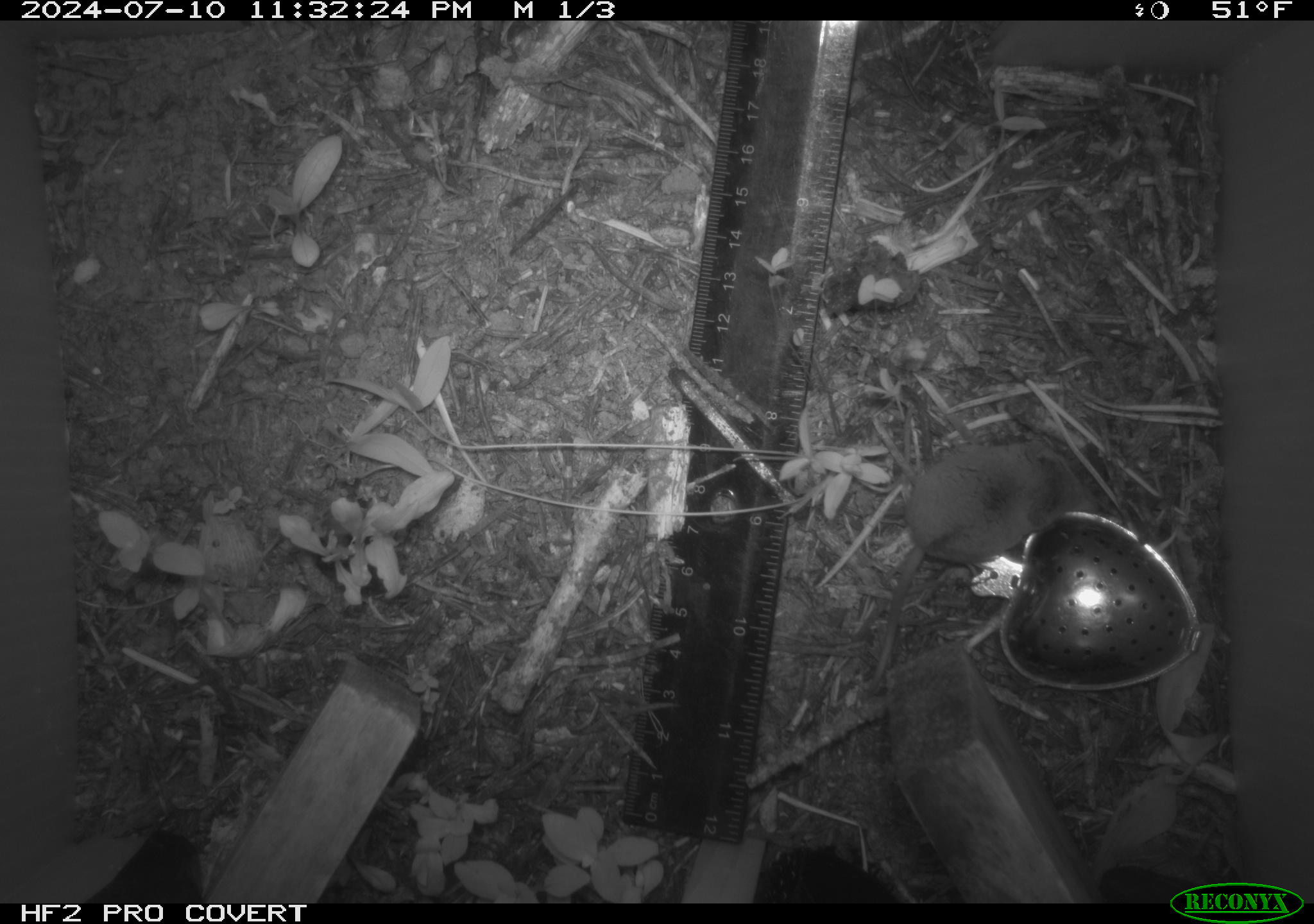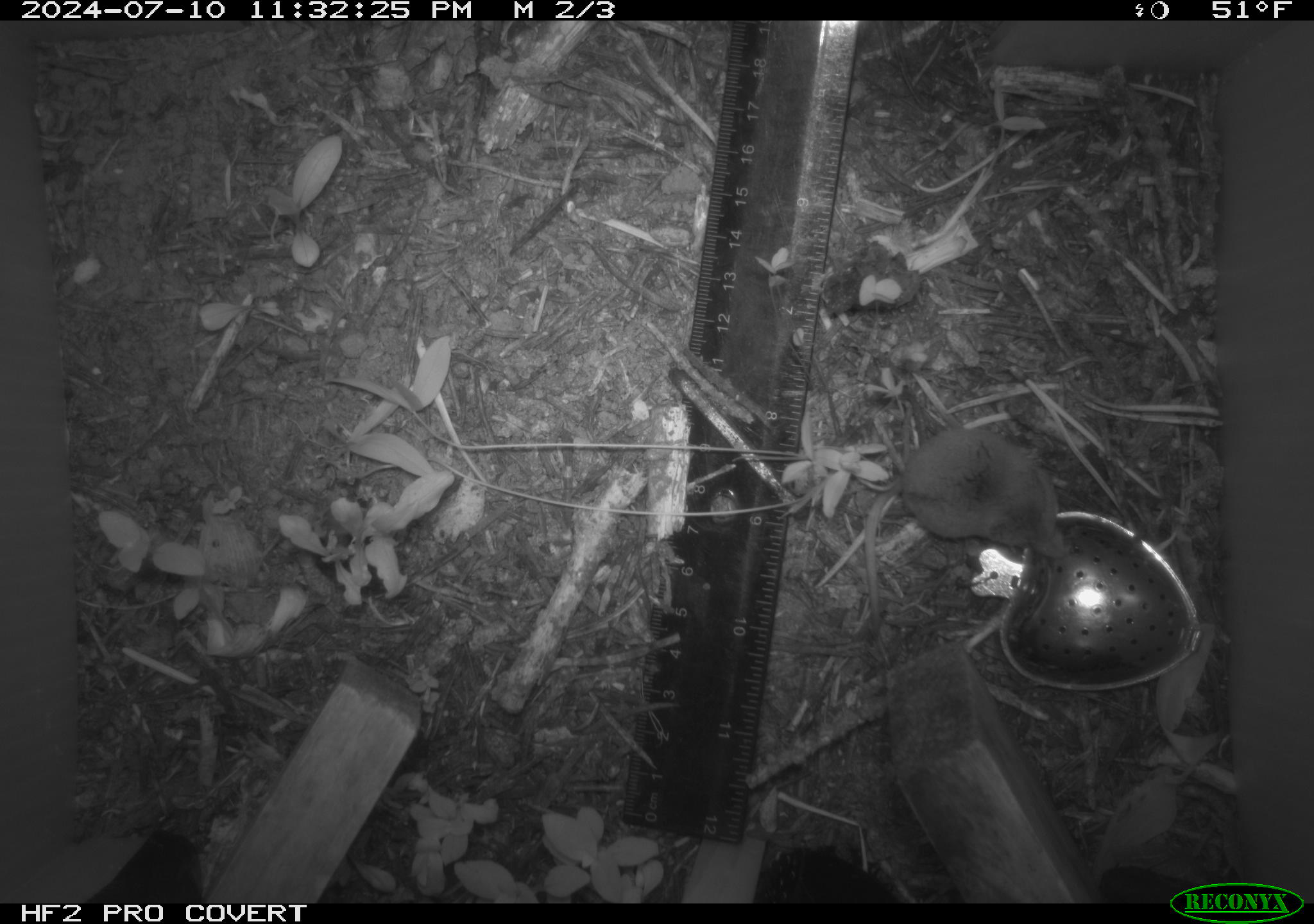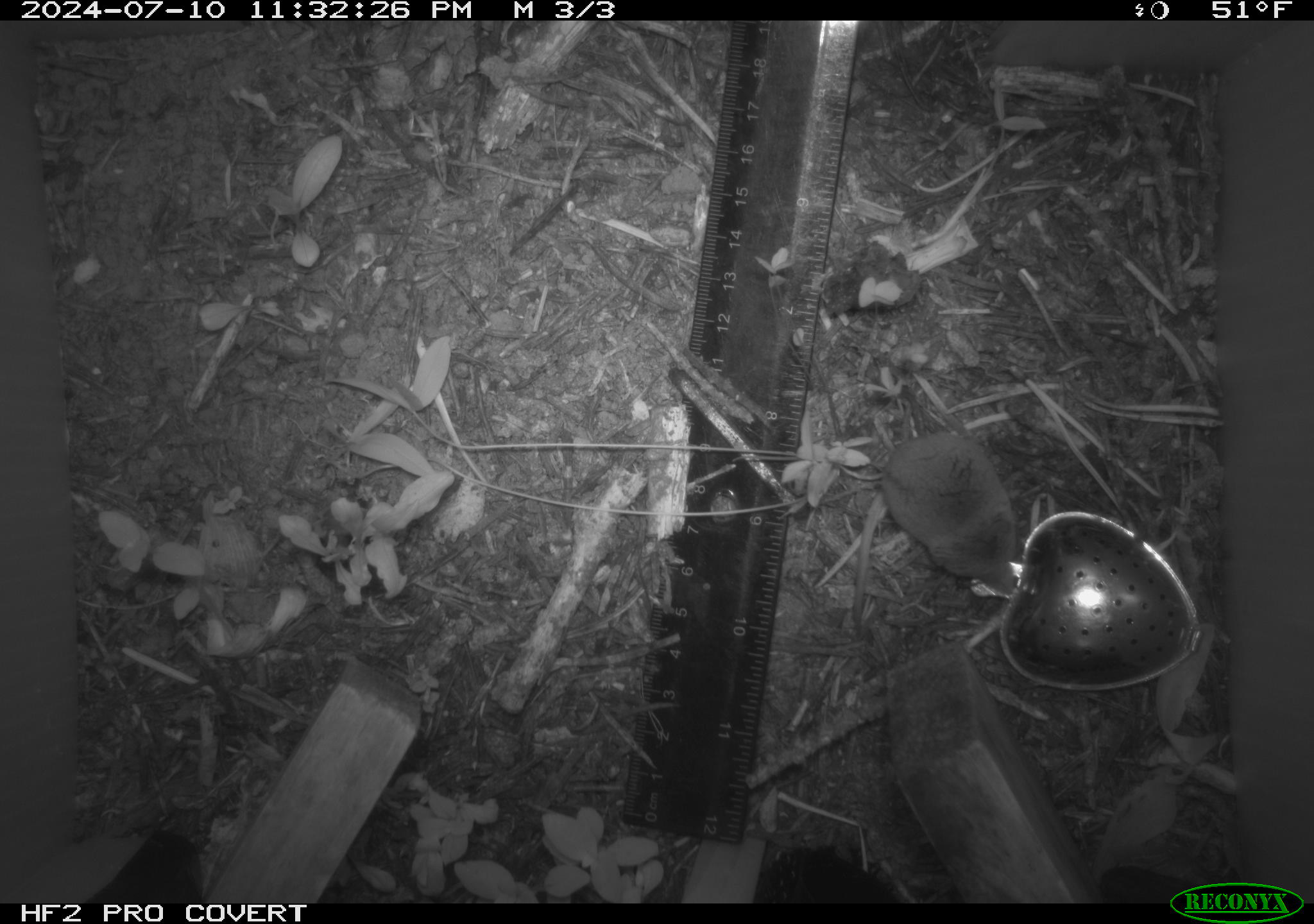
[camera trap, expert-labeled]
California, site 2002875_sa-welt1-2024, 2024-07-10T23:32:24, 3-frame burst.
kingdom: Animalia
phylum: Chordata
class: Mammalia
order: Eulipotyphla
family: Soricidae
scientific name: Soricidae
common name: shrews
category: soricidae family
Soricidae family (shrews) (Soricidae).